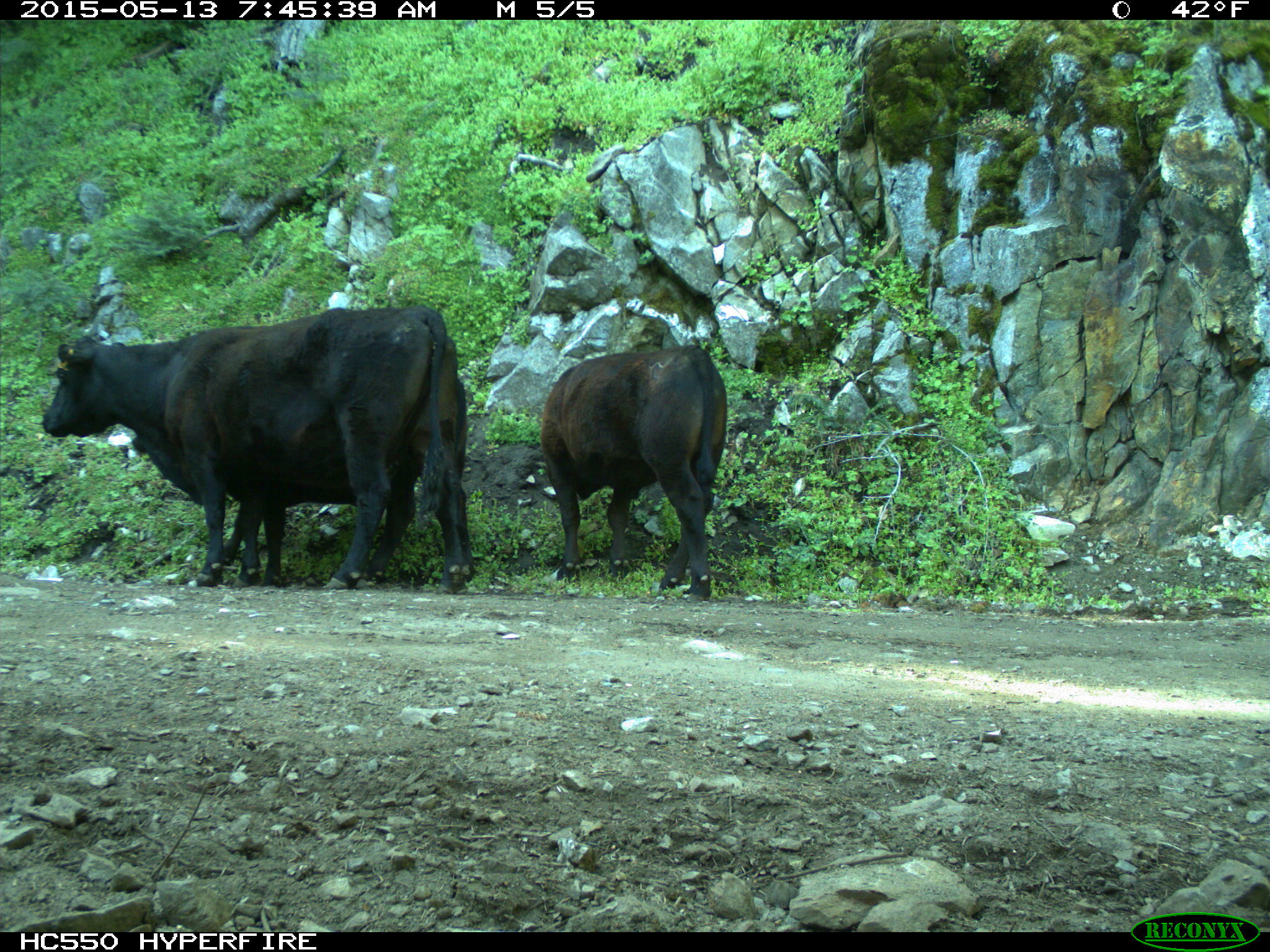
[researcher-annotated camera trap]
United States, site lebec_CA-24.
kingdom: Animalia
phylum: Chordata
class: Mammalia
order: Artiodactyla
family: Bovidae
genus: Bos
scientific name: Bos taurus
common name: domestic cow